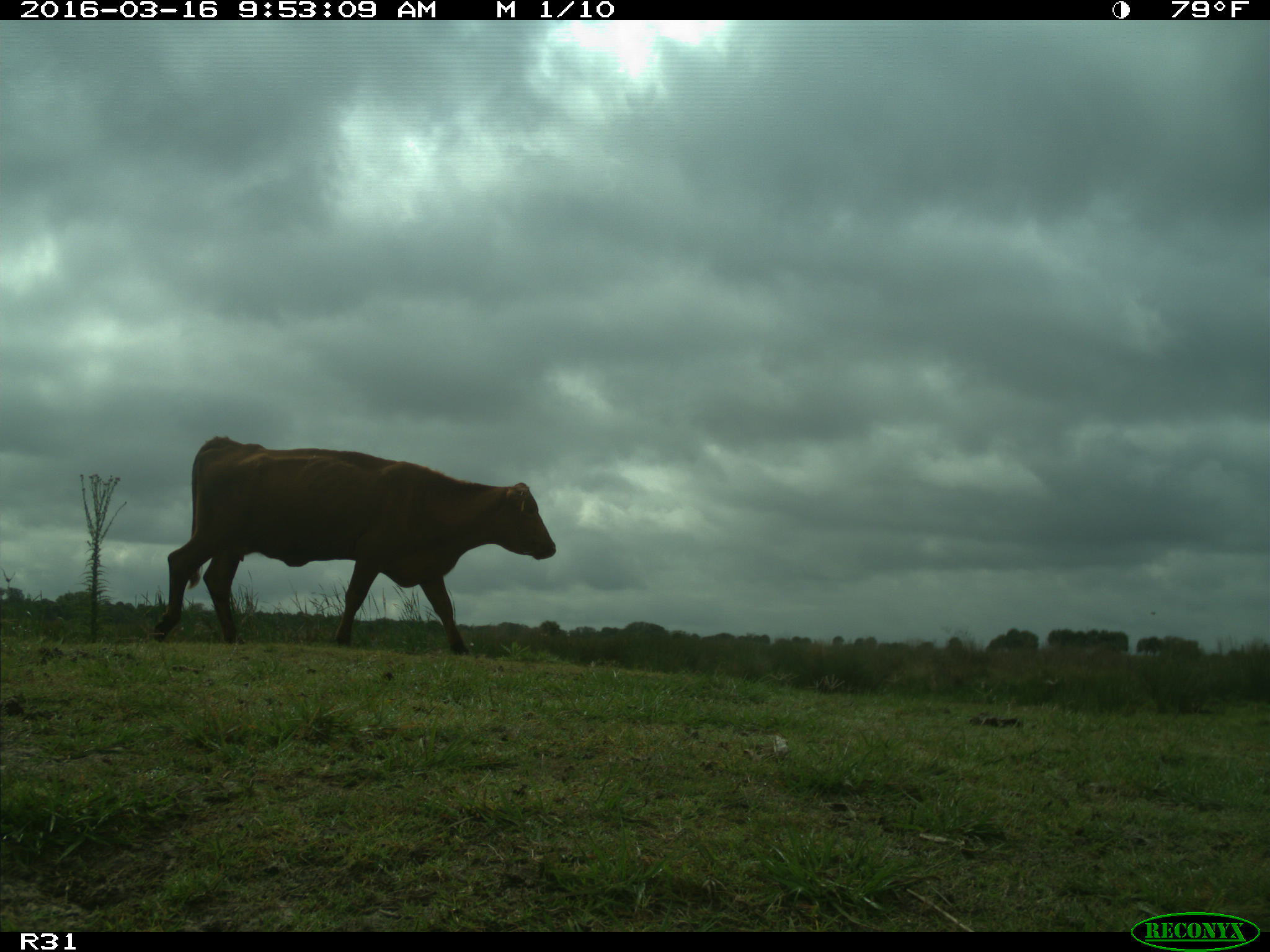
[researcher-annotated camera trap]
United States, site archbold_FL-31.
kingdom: Animalia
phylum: Chordata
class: Mammalia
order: Artiodactyla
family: Bovidae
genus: Bos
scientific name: Bos taurus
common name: domestic cow